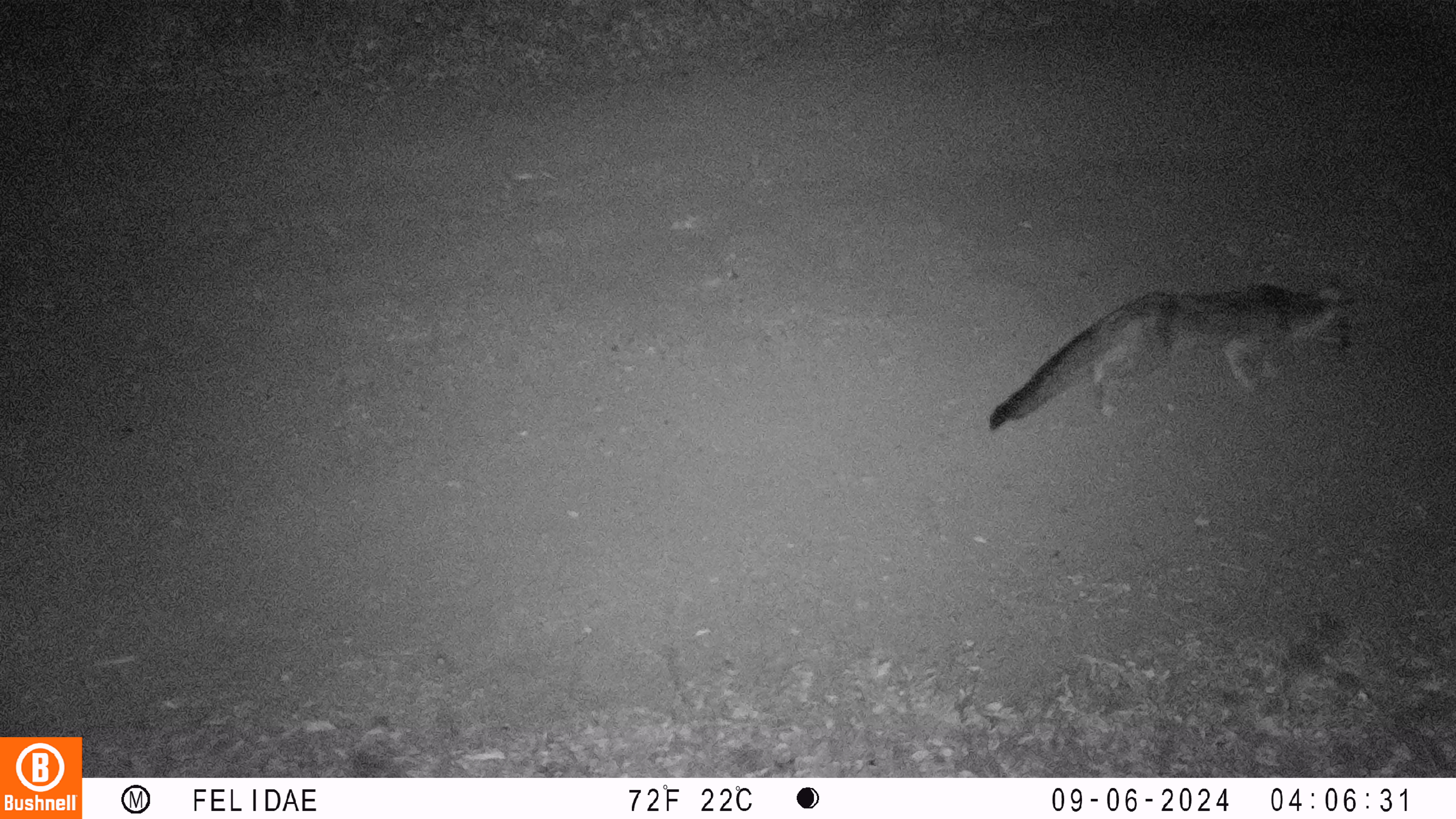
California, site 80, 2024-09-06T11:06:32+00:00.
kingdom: Animalia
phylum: Chordata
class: Mammalia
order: Carnivora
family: Canidae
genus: Urocyon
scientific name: Urocyon cinereoargenteus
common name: gray fox